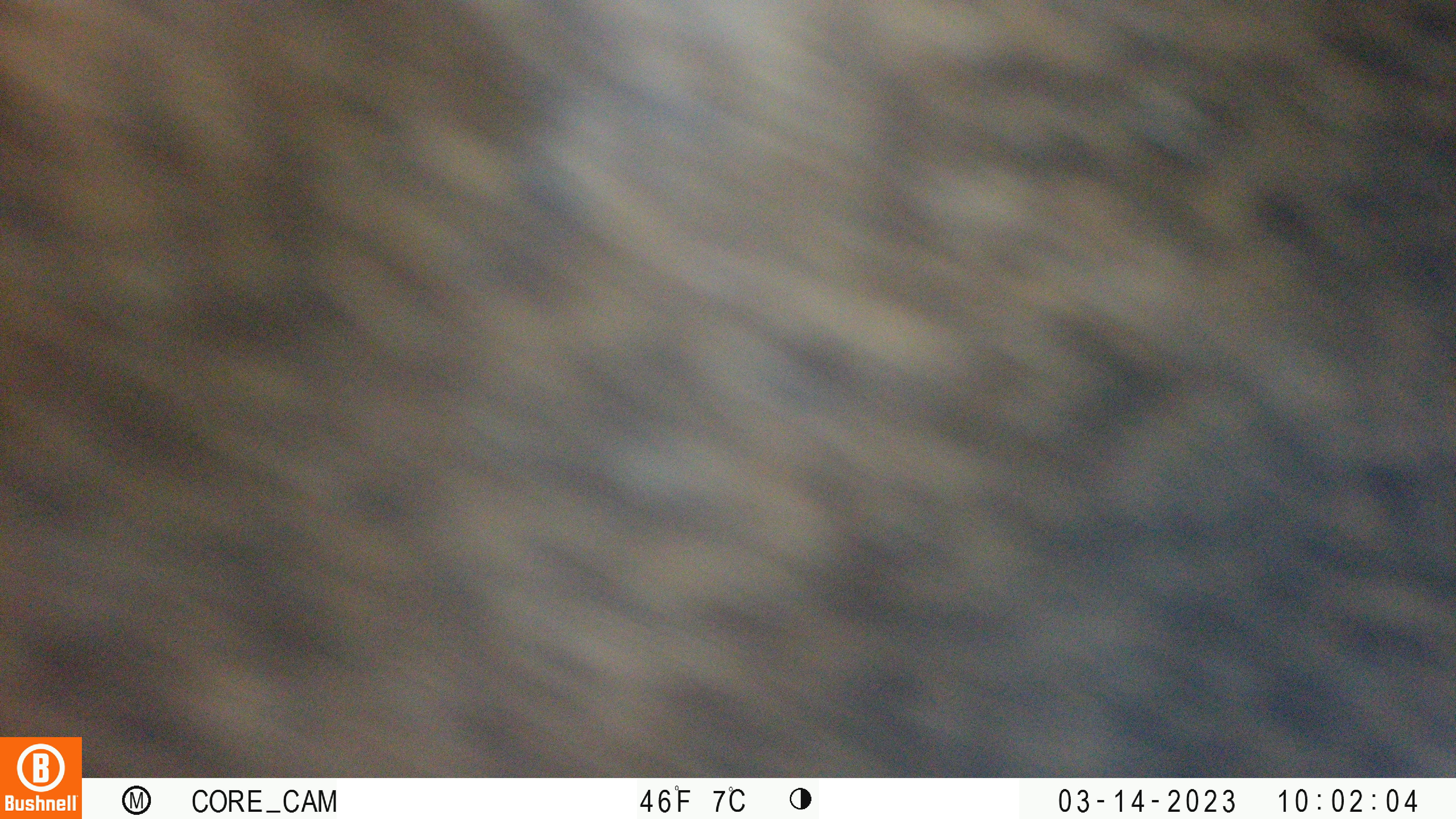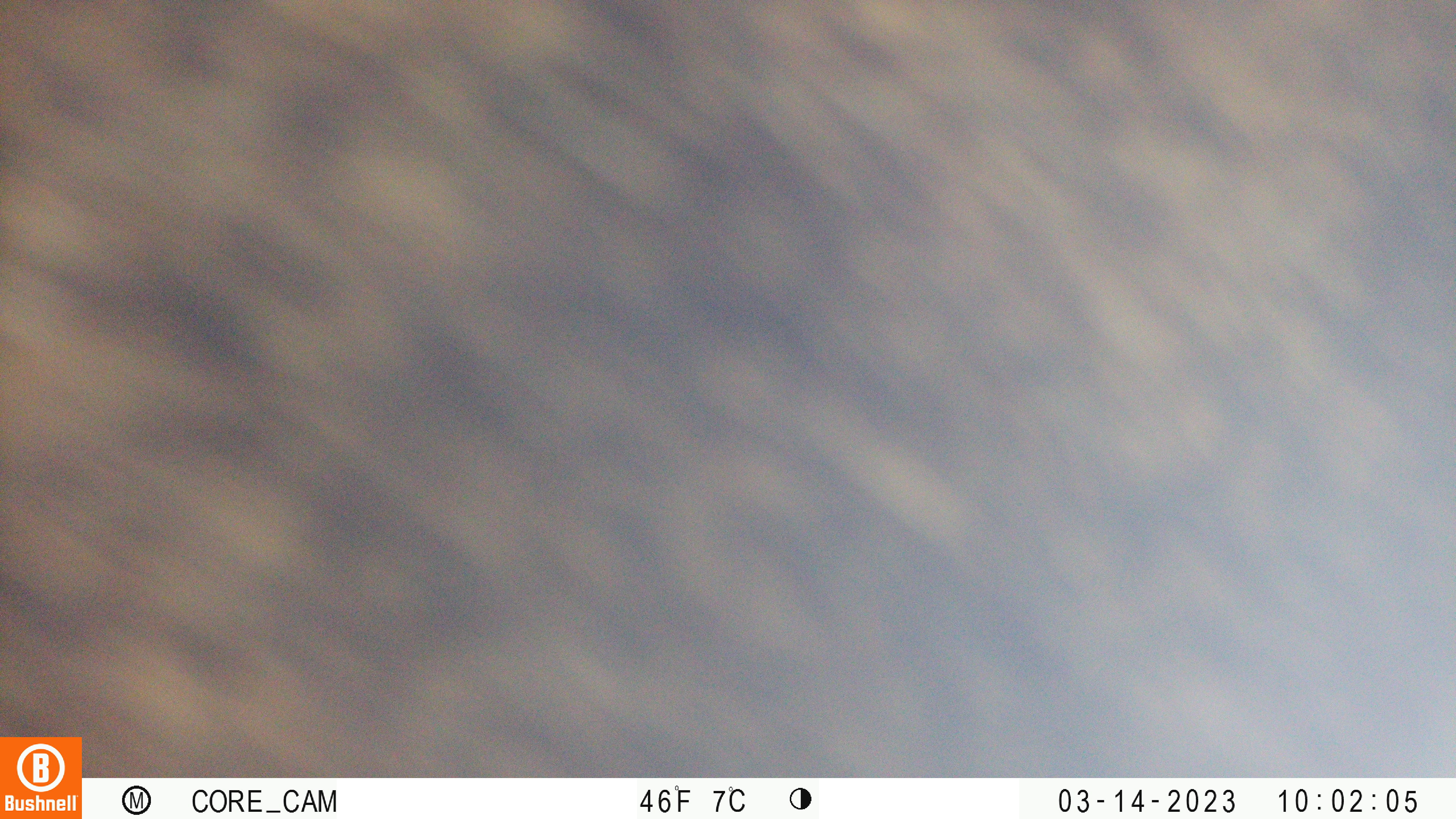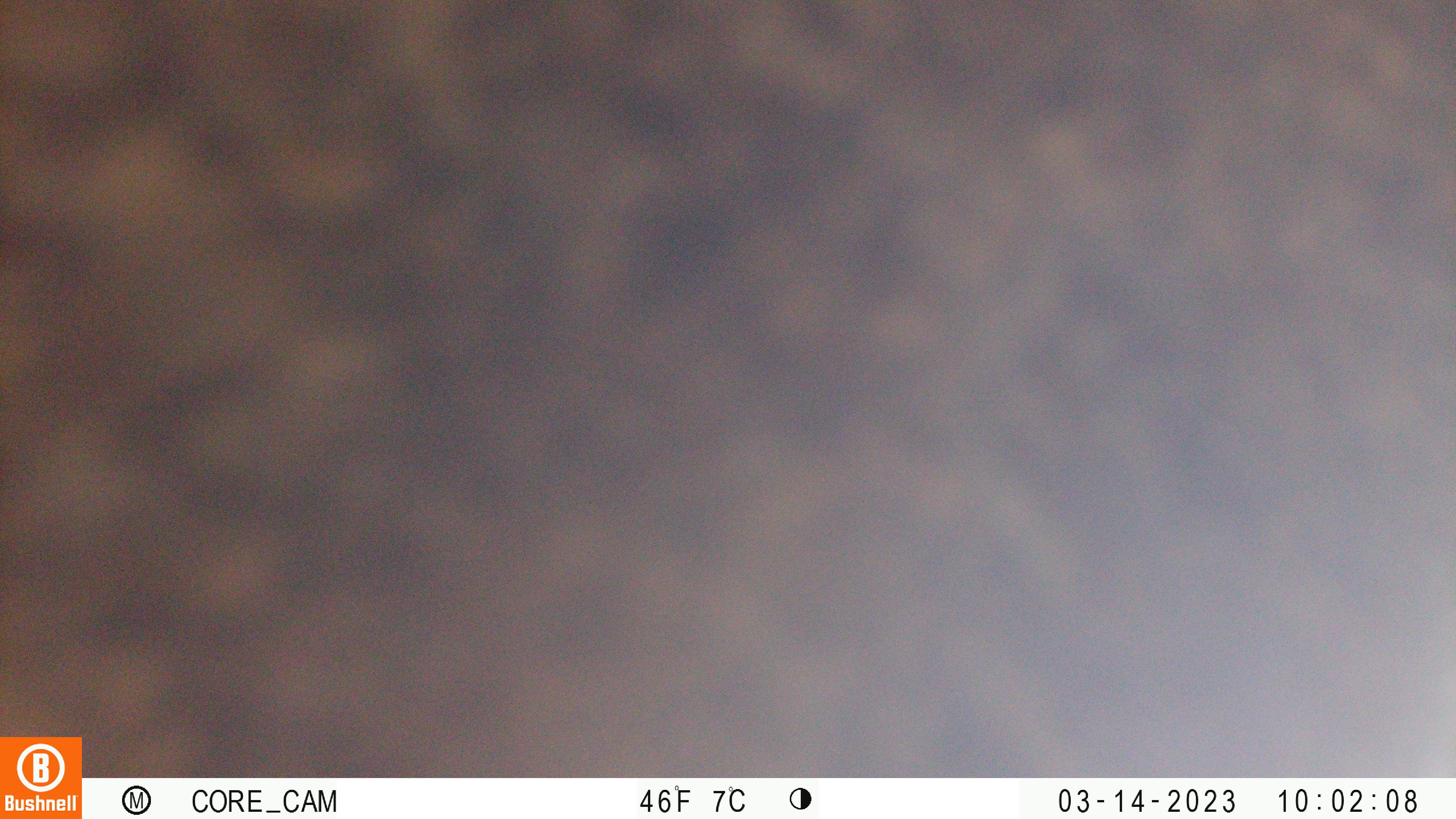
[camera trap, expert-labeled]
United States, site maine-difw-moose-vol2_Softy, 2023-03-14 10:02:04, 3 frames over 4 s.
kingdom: Animalia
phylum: Chordata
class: Mammalia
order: Artiodactyla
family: Cervidae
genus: Alces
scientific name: Alces alces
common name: moose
Moose (Alces alces).